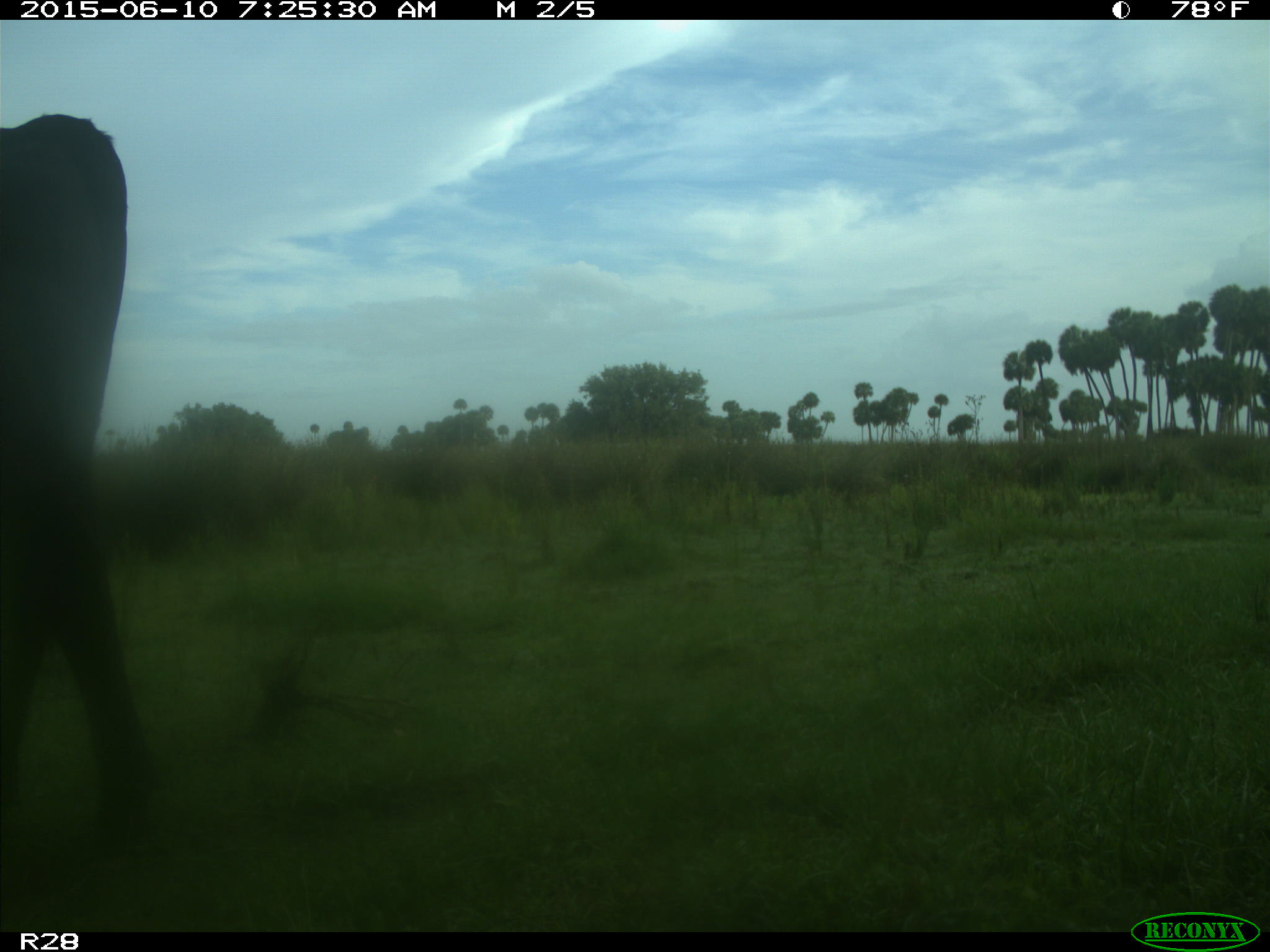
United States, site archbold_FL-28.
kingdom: Animalia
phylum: Chordata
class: Mammalia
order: Artiodactyla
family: Bovidae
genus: Bos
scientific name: Bos taurus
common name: domestic cow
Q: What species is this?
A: Bos taurus (domestic cow).